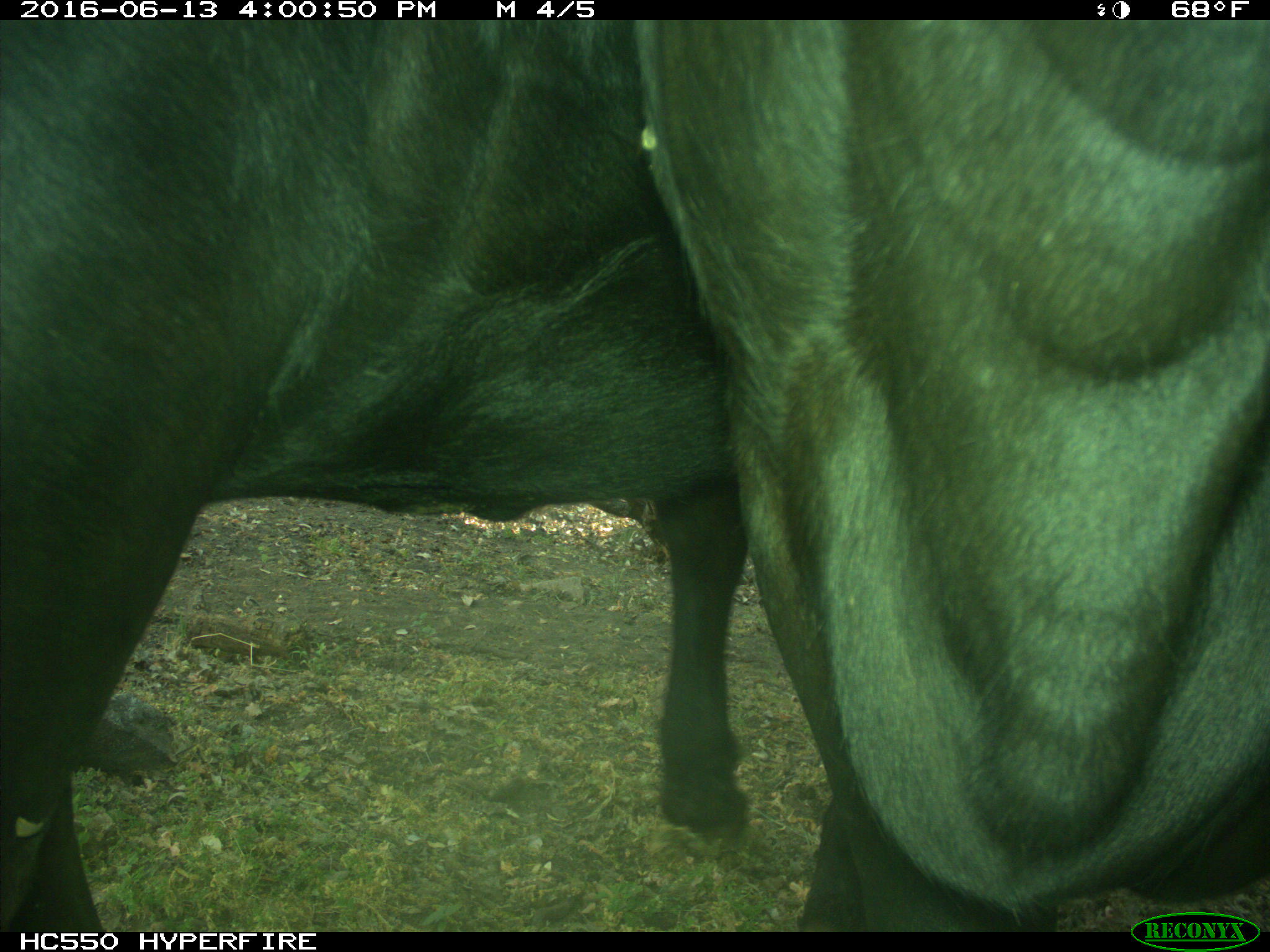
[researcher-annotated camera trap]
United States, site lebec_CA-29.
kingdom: Animalia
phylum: Chordata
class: Mammalia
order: Artiodactyla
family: Bovidae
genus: Bos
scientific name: Bos taurus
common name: domestic cow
Bos taurus (domestic cow).